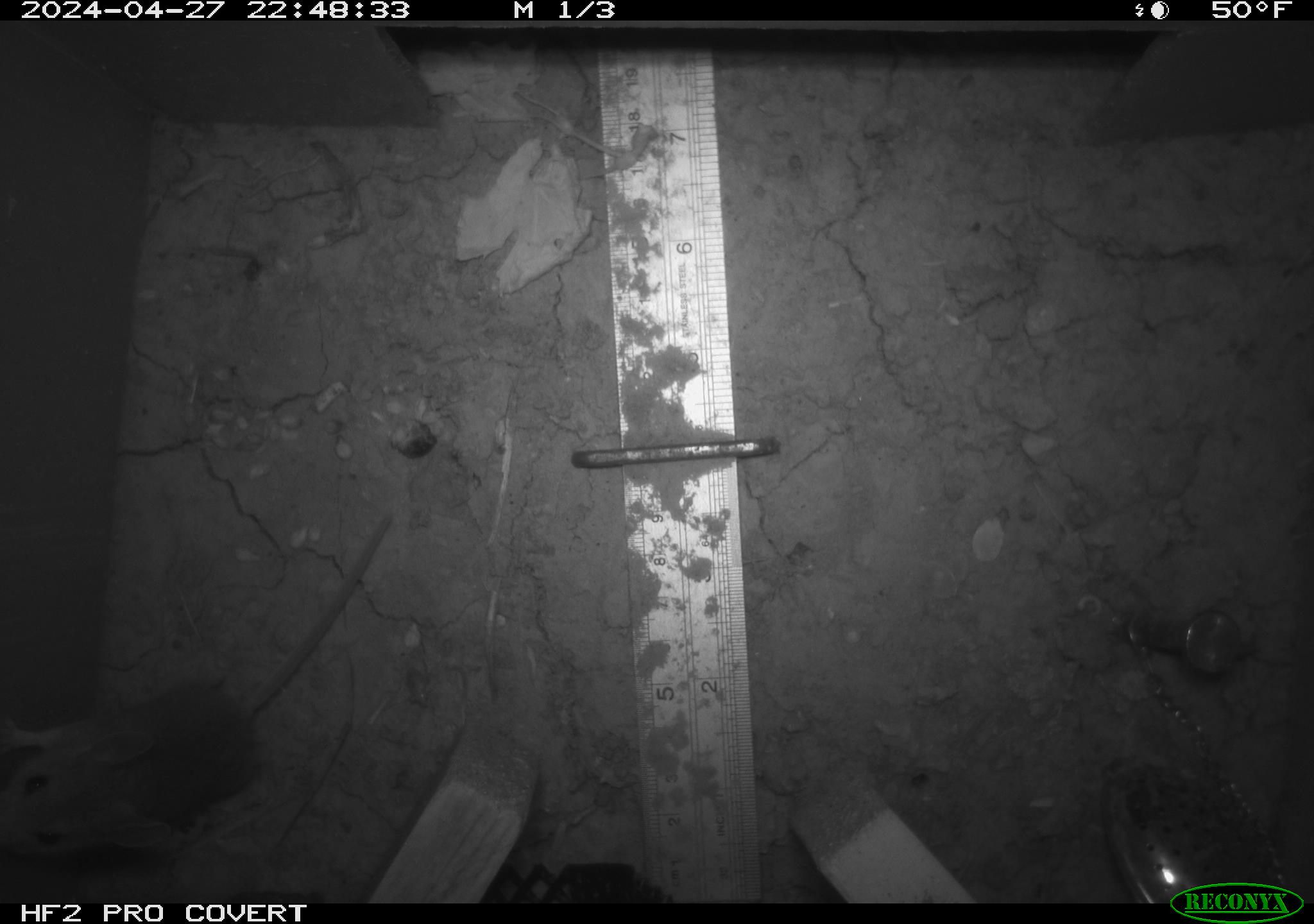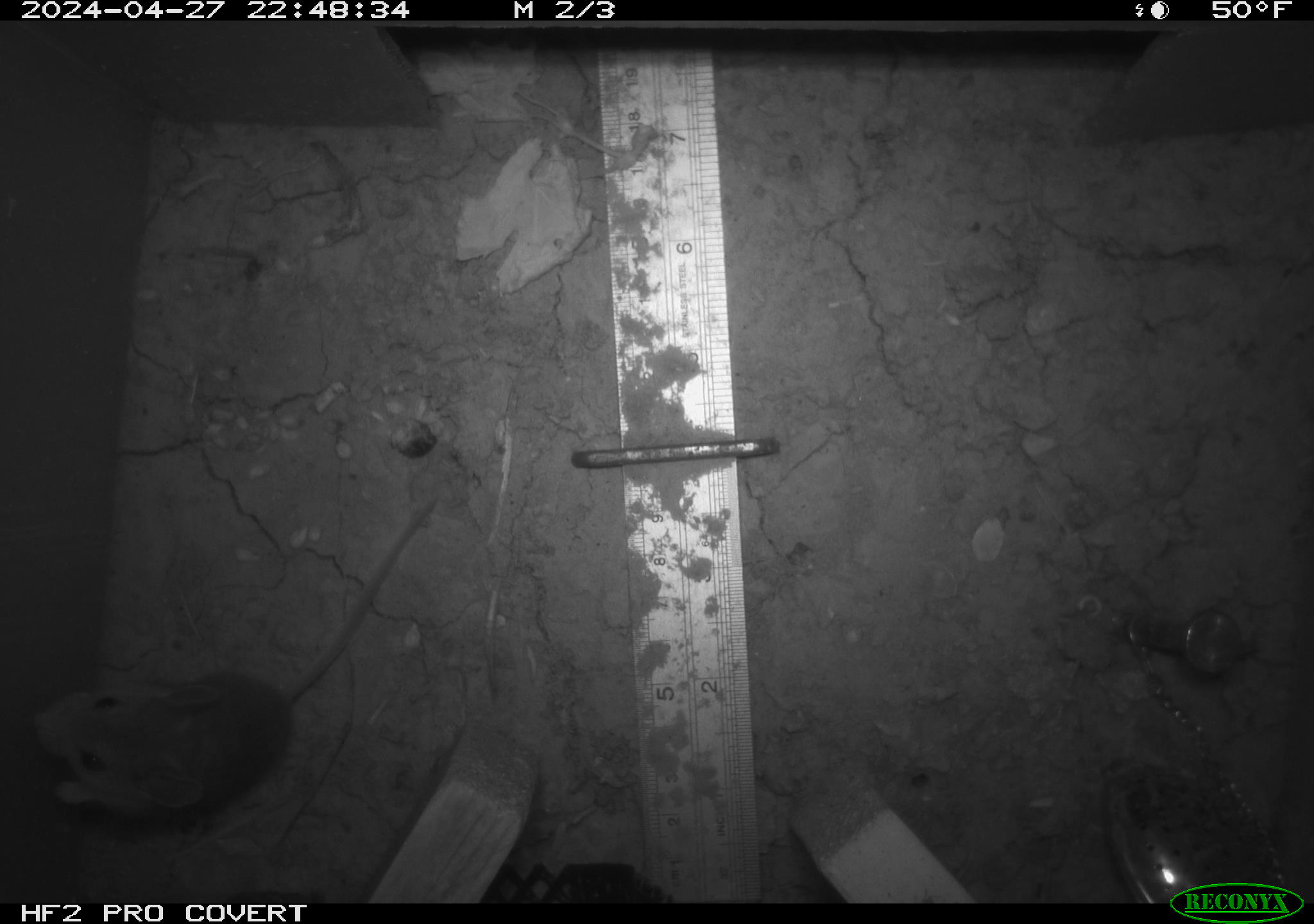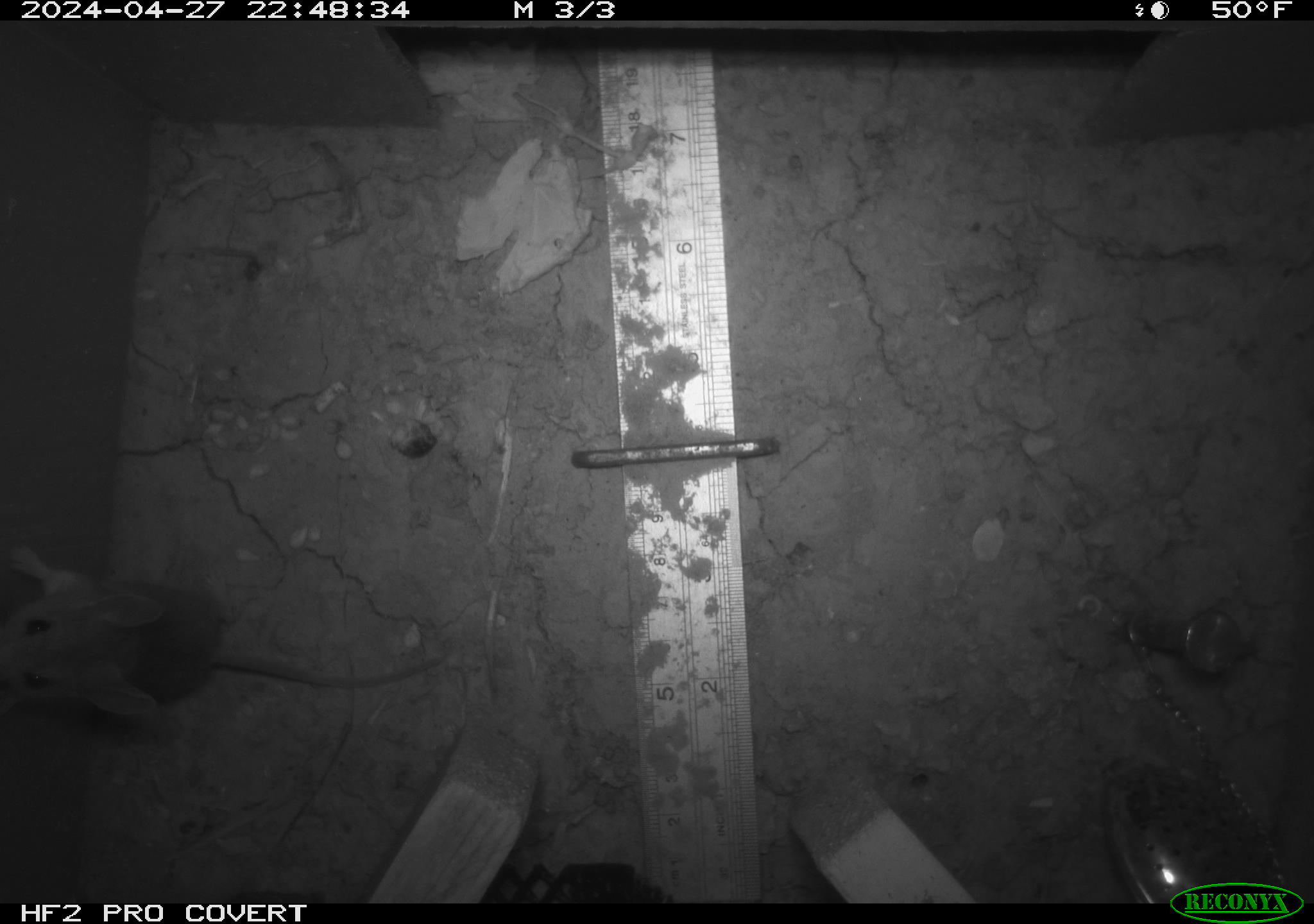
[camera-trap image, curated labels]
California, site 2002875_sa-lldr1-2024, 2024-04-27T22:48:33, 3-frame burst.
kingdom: Animalia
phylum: Chordata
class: Mammalia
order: Rodentia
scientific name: Rodentia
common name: mouse species